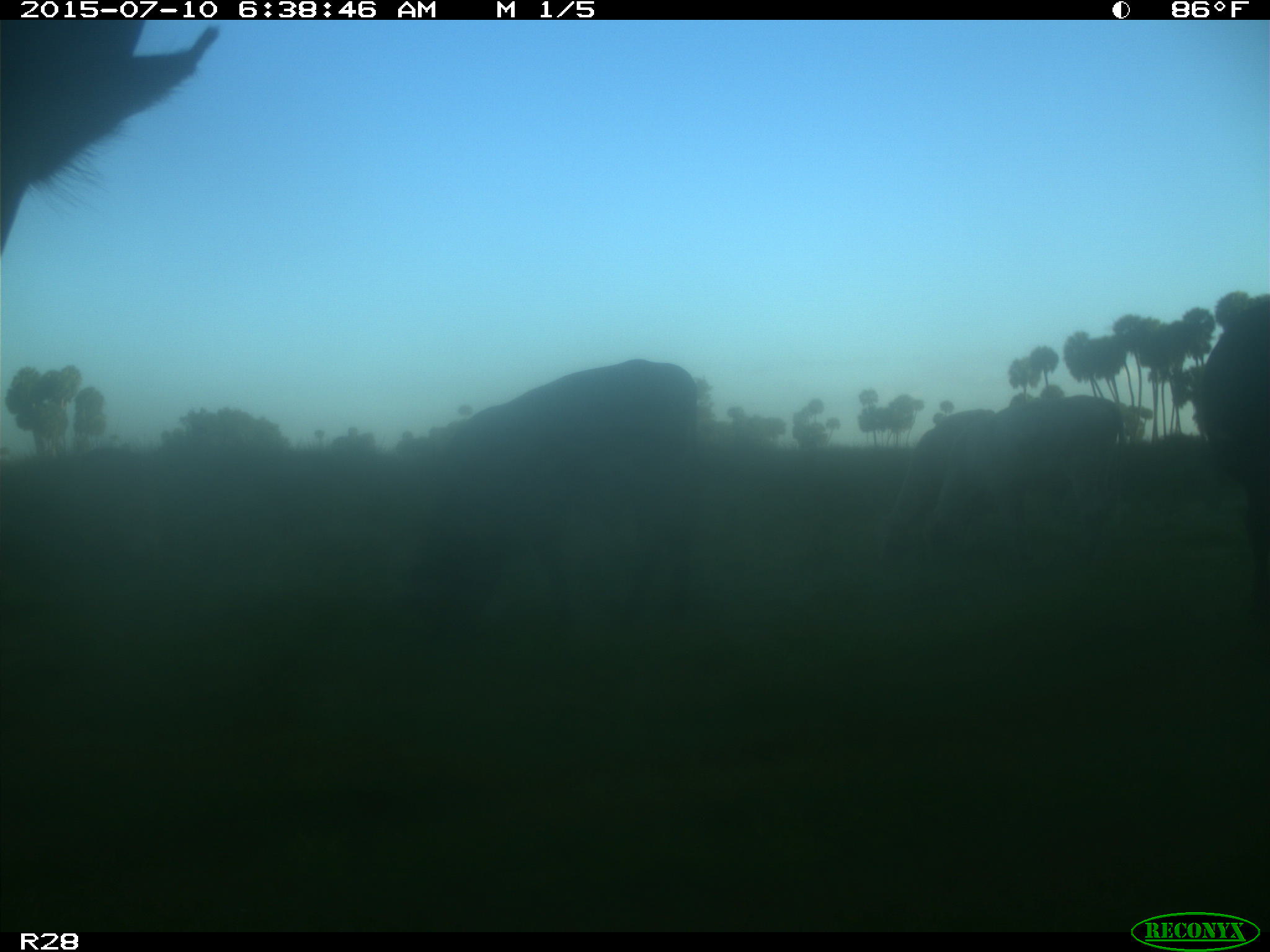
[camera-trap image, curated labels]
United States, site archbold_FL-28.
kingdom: Animalia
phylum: Chordata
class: Mammalia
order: Artiodactyla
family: Bovidae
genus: Bos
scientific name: Bos taurus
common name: domestic cow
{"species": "Bos taurus (domestic cow)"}